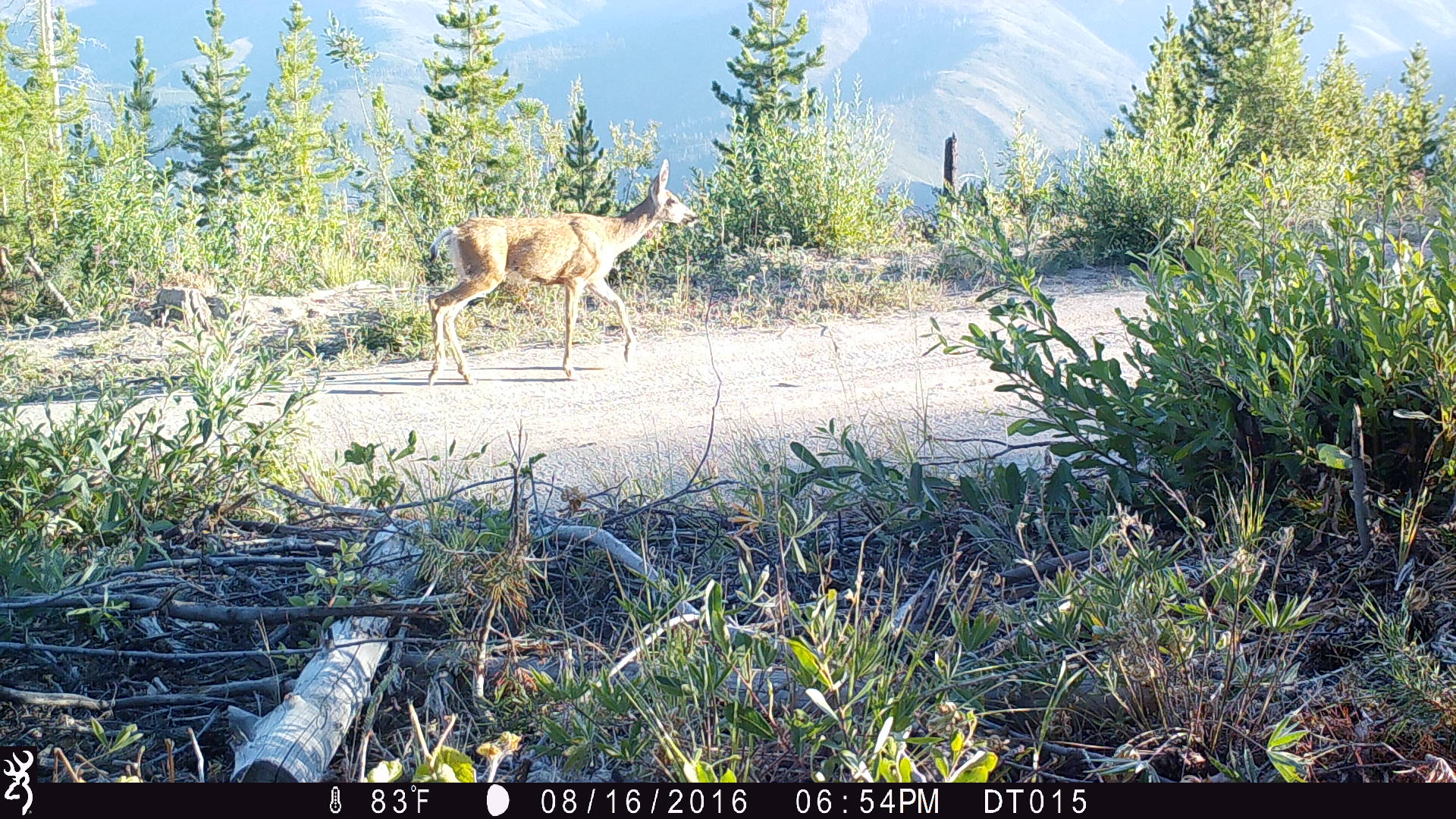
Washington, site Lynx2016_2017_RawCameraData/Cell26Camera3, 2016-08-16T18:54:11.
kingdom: Animalia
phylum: Chordata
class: Mammalia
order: Artiodactyla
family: Cervidae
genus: Odocoileus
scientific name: Odocoileus hemionus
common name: mule deer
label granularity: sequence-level